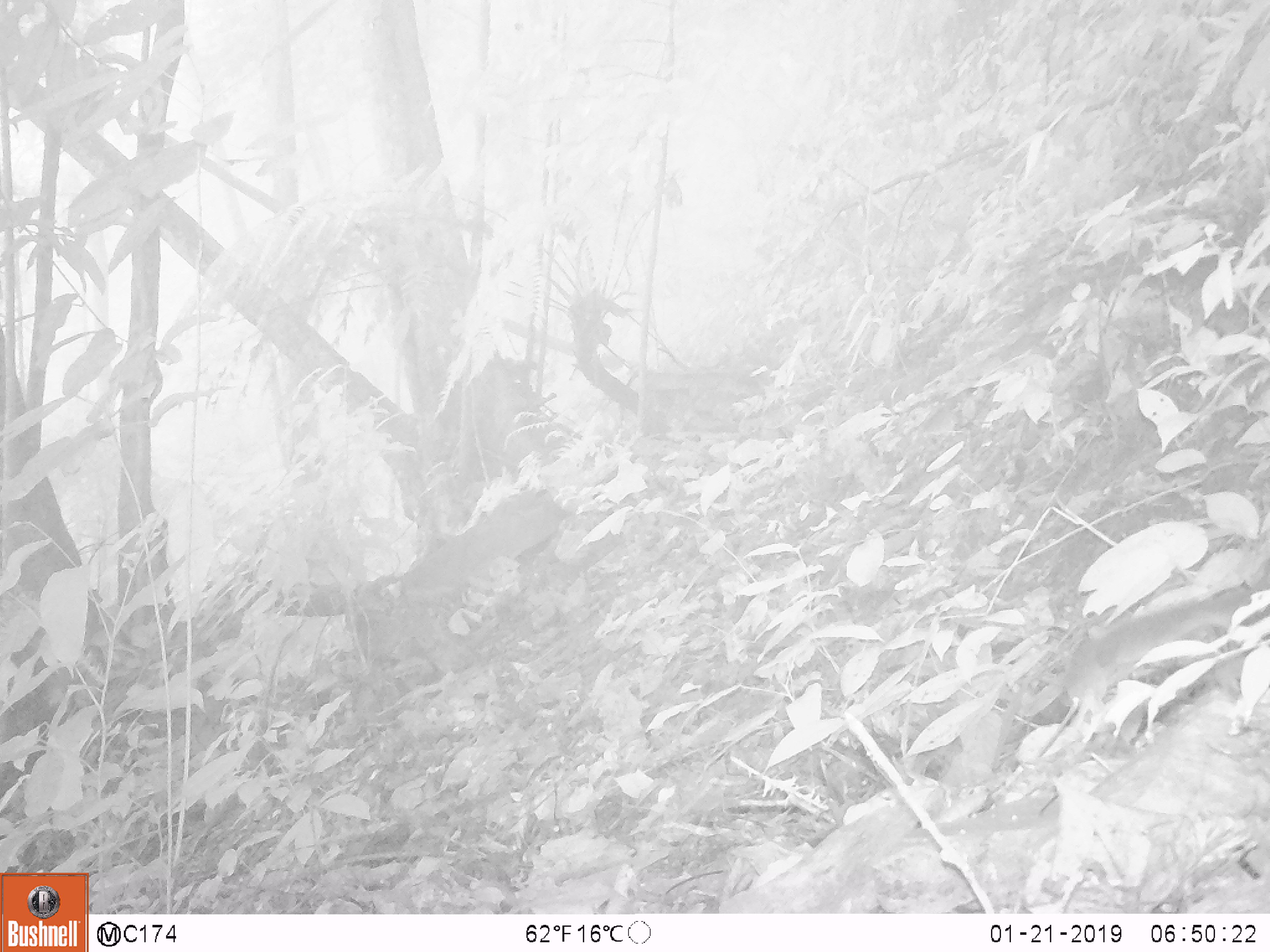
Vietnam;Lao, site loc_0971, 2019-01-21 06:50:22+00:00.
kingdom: Animalia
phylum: Chordata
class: Mammalia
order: Rodentia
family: Sciuridae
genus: Sciurus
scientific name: Sciurus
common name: squirrel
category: unidentified squirrel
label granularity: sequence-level